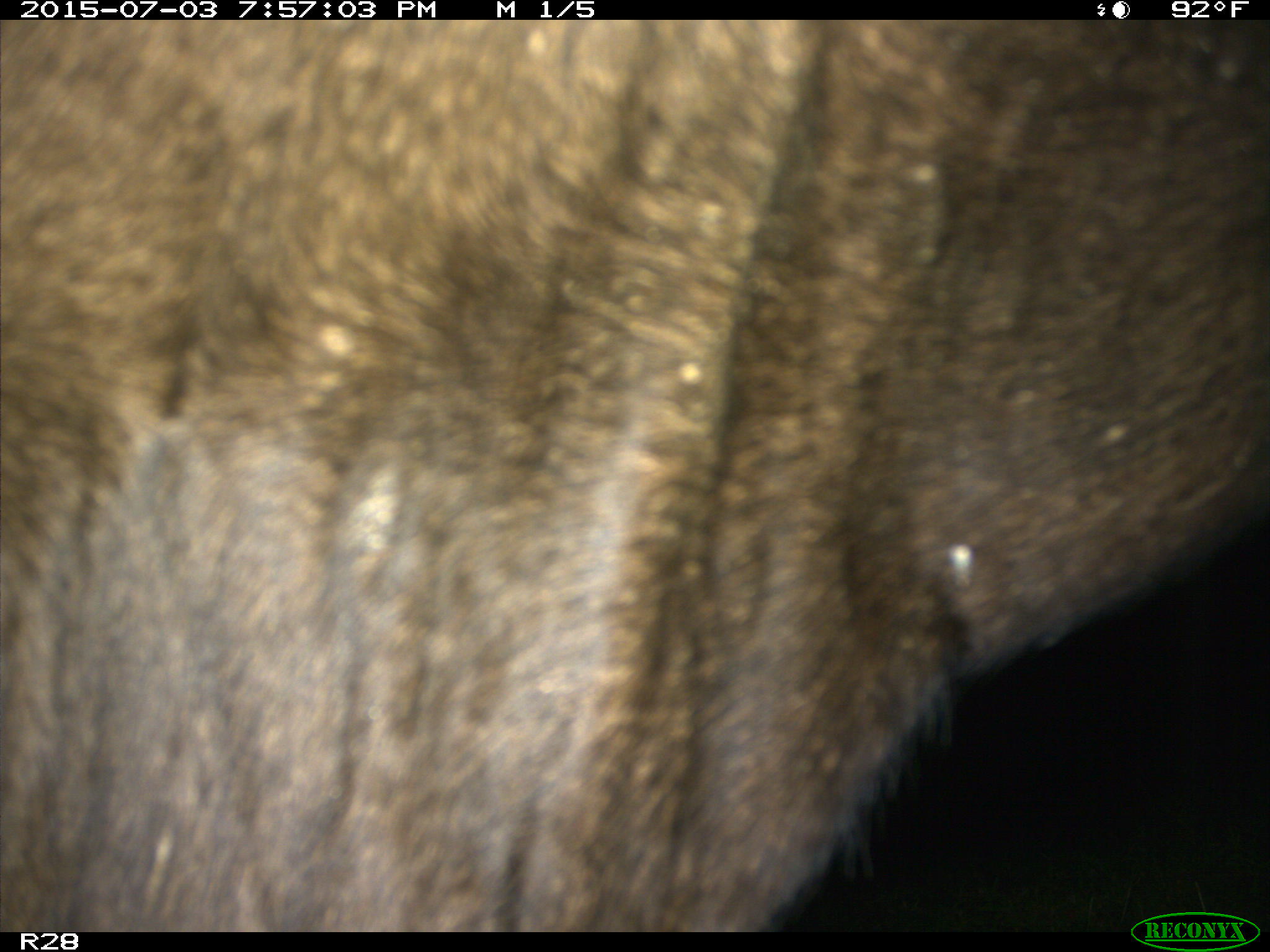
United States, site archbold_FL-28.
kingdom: Animalia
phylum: Chordata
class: Mammalia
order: Artiodactyla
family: Bovidae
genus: Bos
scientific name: Bos taurus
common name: domestic cow